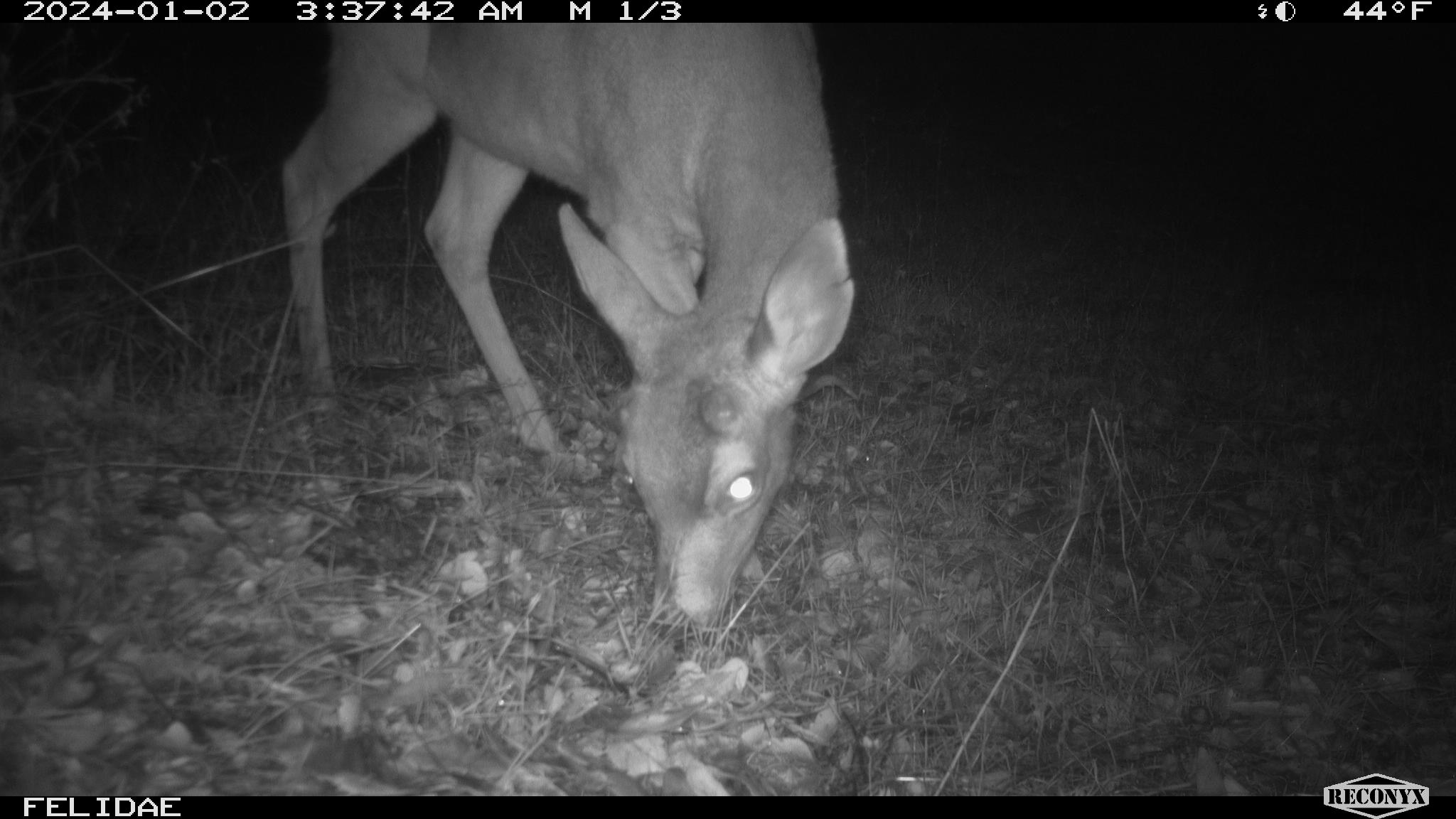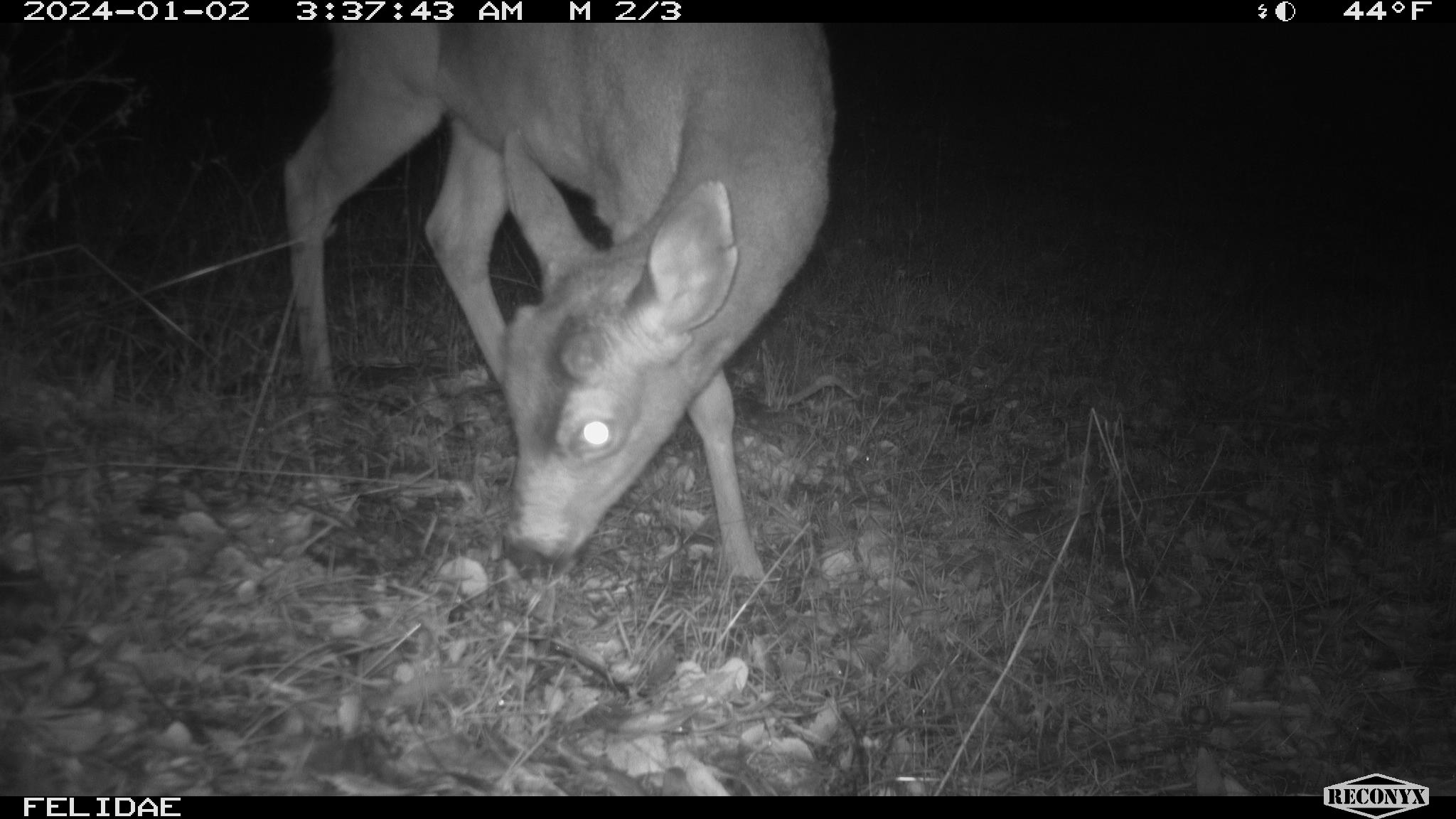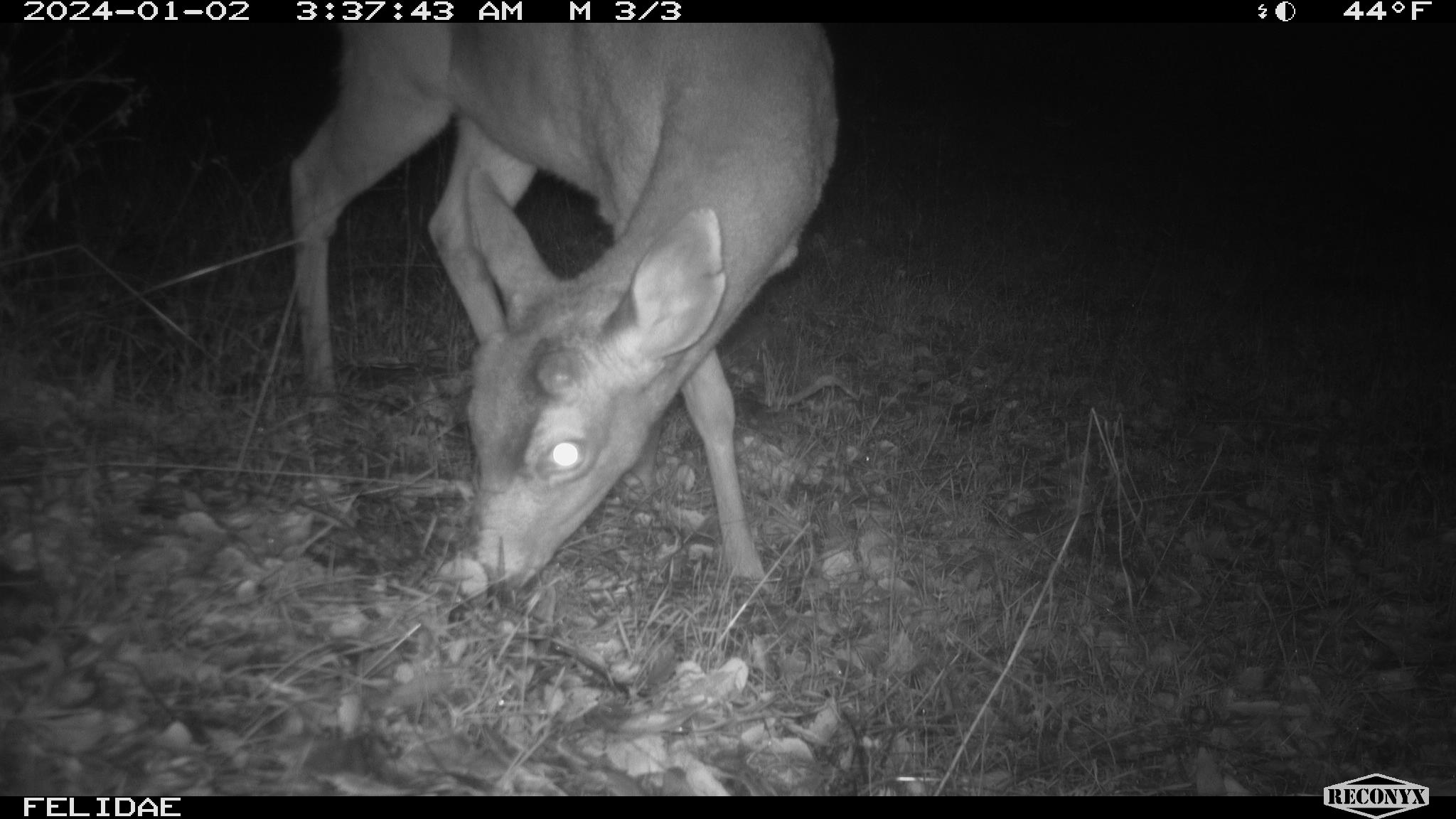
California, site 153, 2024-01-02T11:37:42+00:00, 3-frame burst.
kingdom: Animalia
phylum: Chordata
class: Mammalia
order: Artiodactyla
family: Cervidae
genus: Odocoileus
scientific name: Odocoileus hemionus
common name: mule deer